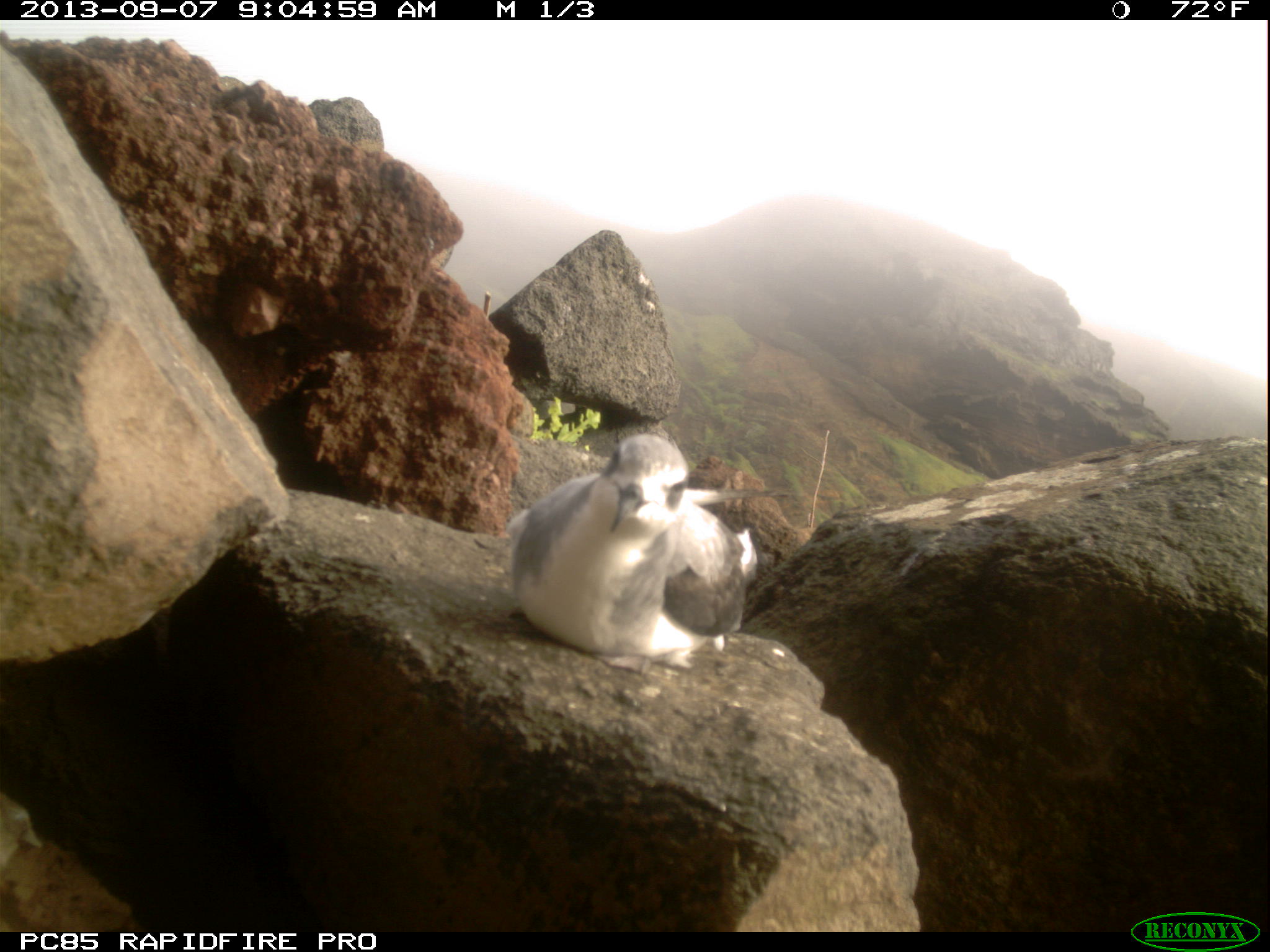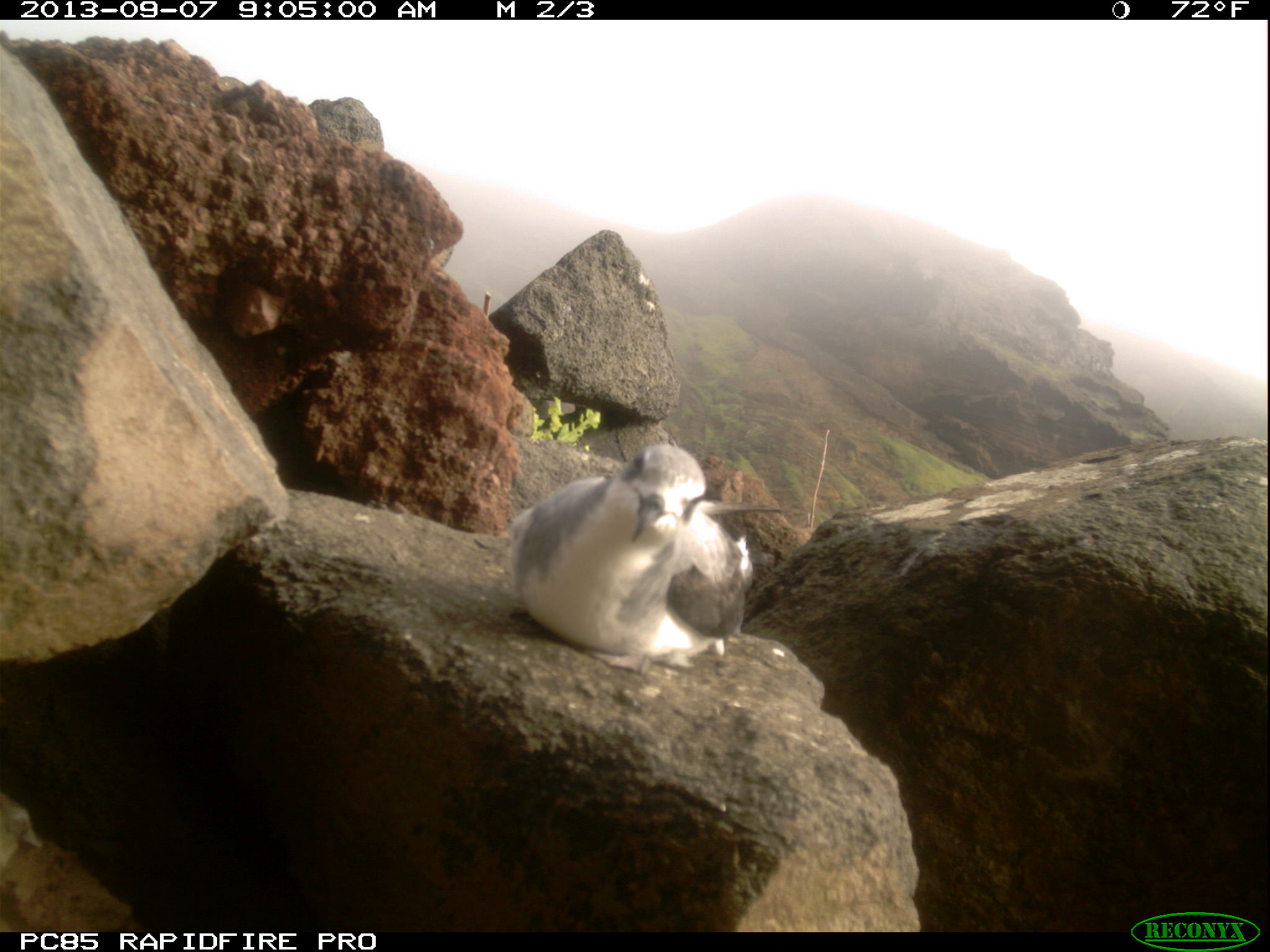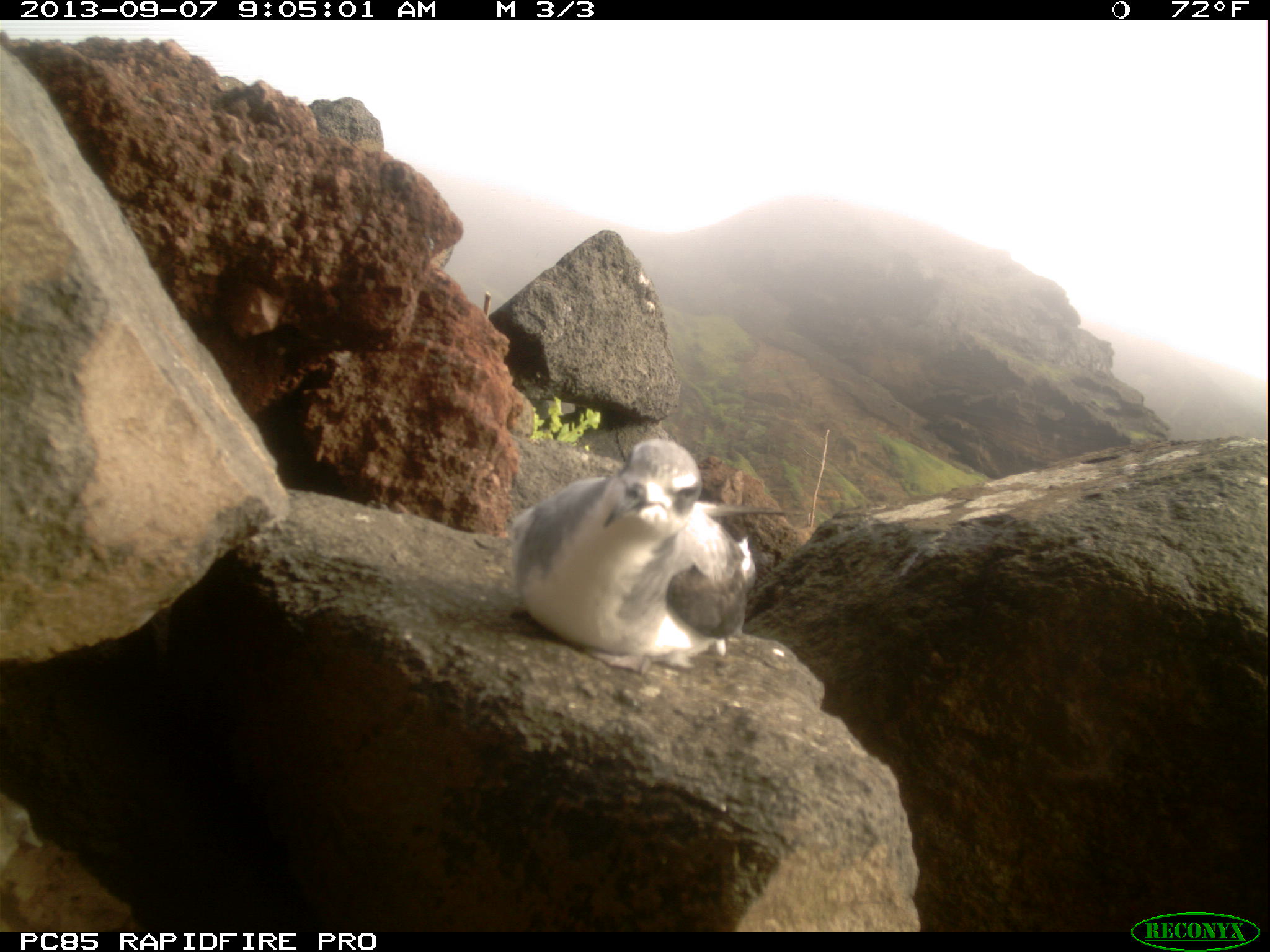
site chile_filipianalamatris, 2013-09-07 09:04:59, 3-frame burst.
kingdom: Animalia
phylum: Chordata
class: Aves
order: Procellariiformes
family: Procellariidae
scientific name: Procellariidae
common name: petrel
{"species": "petrel (Procellariidae)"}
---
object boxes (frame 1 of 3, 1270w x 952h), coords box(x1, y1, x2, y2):
petrel: box(499, 428, 762, 668)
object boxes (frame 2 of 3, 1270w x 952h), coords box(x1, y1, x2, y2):
petrel: box(499, 439, 755, 671)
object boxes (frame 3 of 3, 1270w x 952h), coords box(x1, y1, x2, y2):
petrel: box(499, 433, 761, 670)